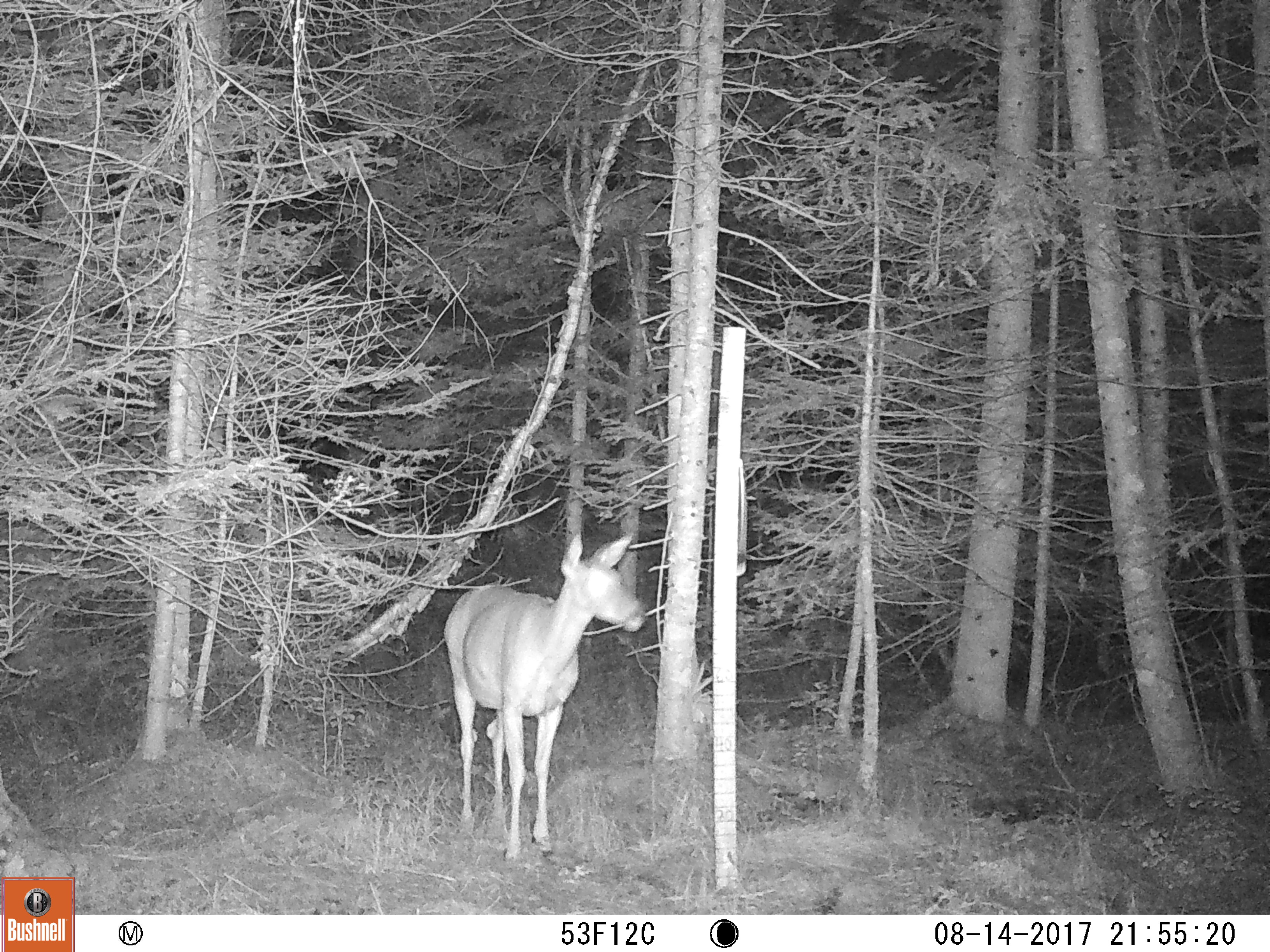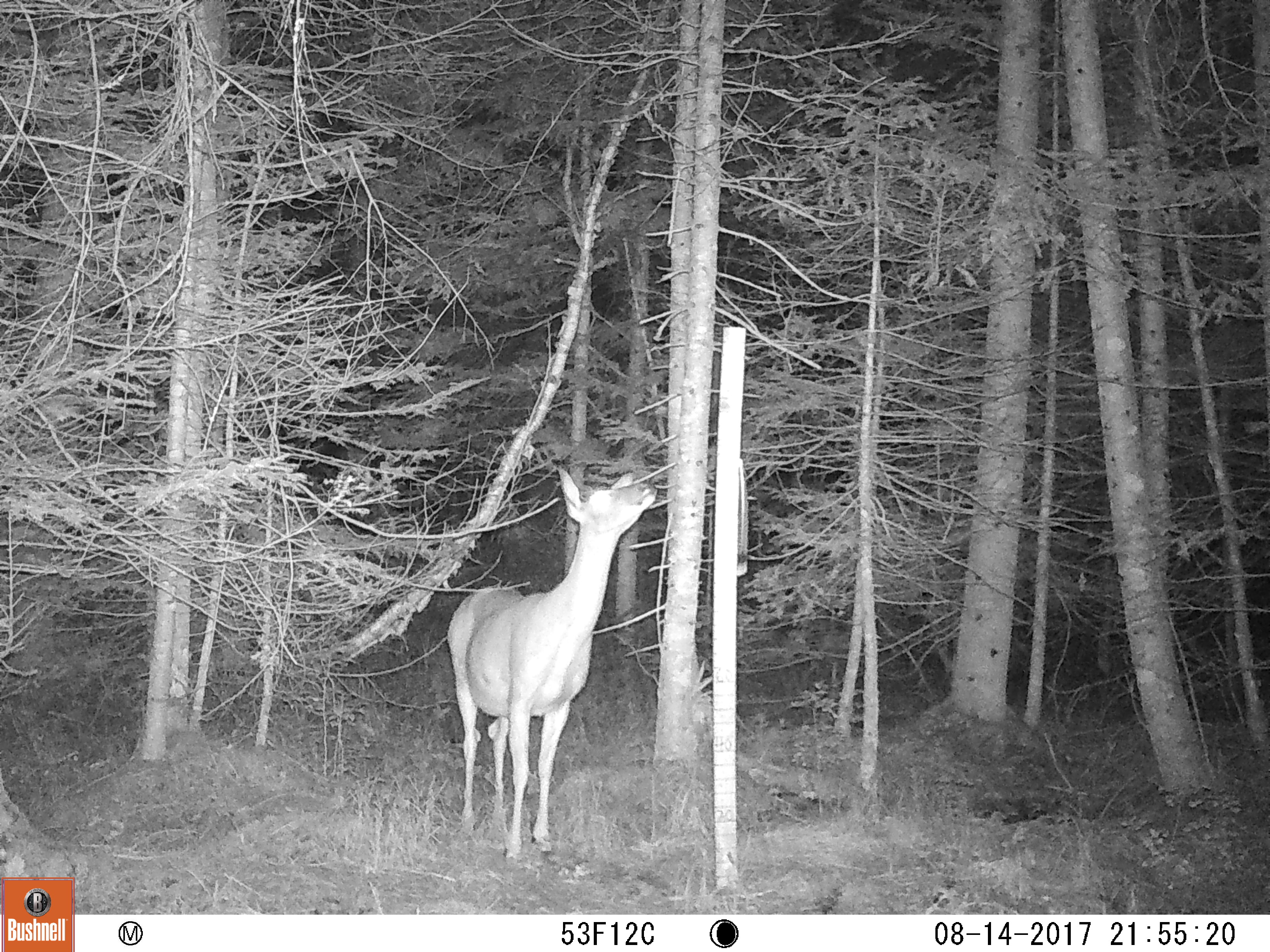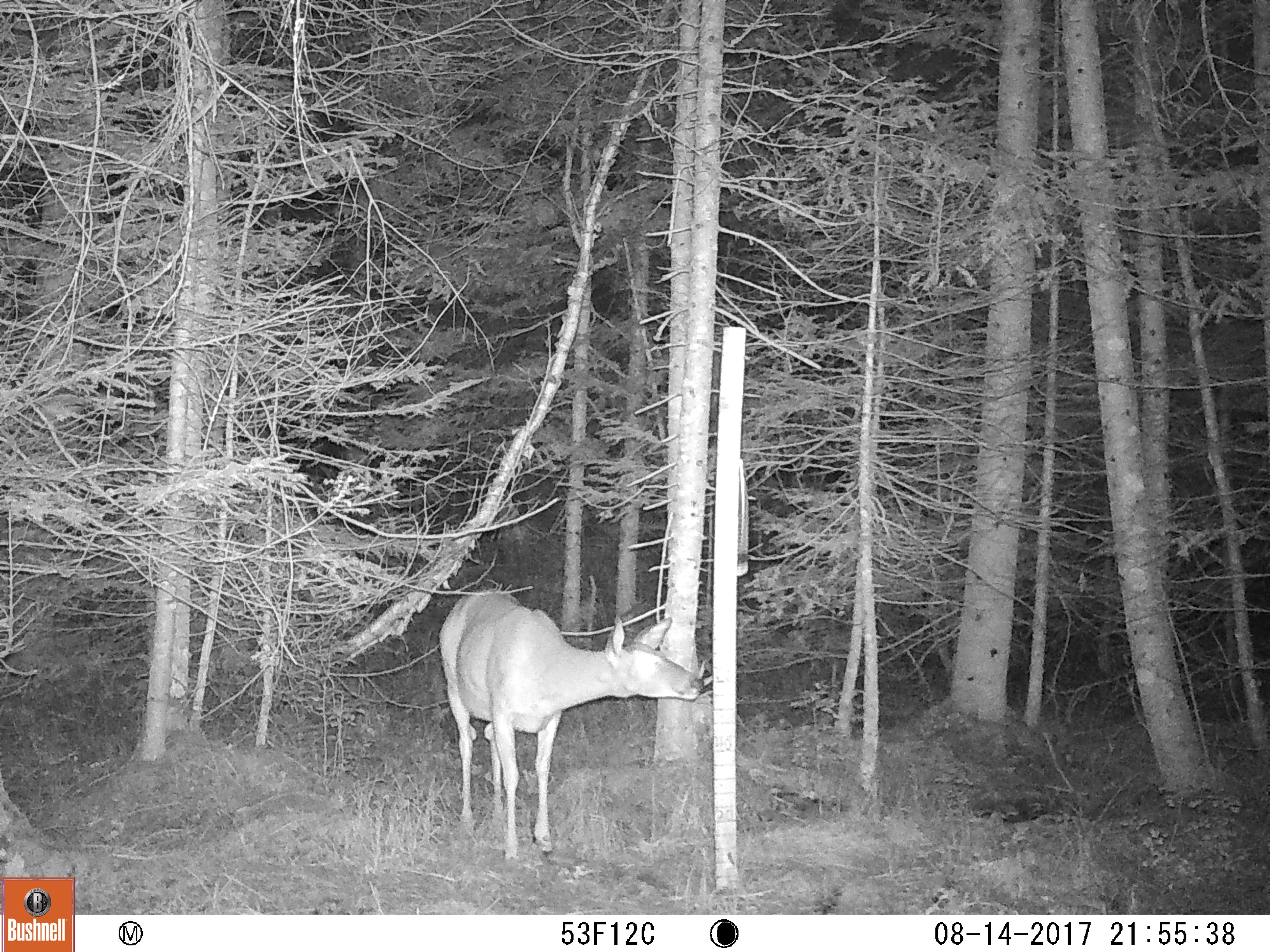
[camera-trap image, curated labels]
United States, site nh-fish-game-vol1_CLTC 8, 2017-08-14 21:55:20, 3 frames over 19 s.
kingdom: Animalia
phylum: Chordata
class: Mammalia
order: Artiodactyla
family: Cervidae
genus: Odocoileus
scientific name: Odocoileus virginianus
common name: white-tailed deer